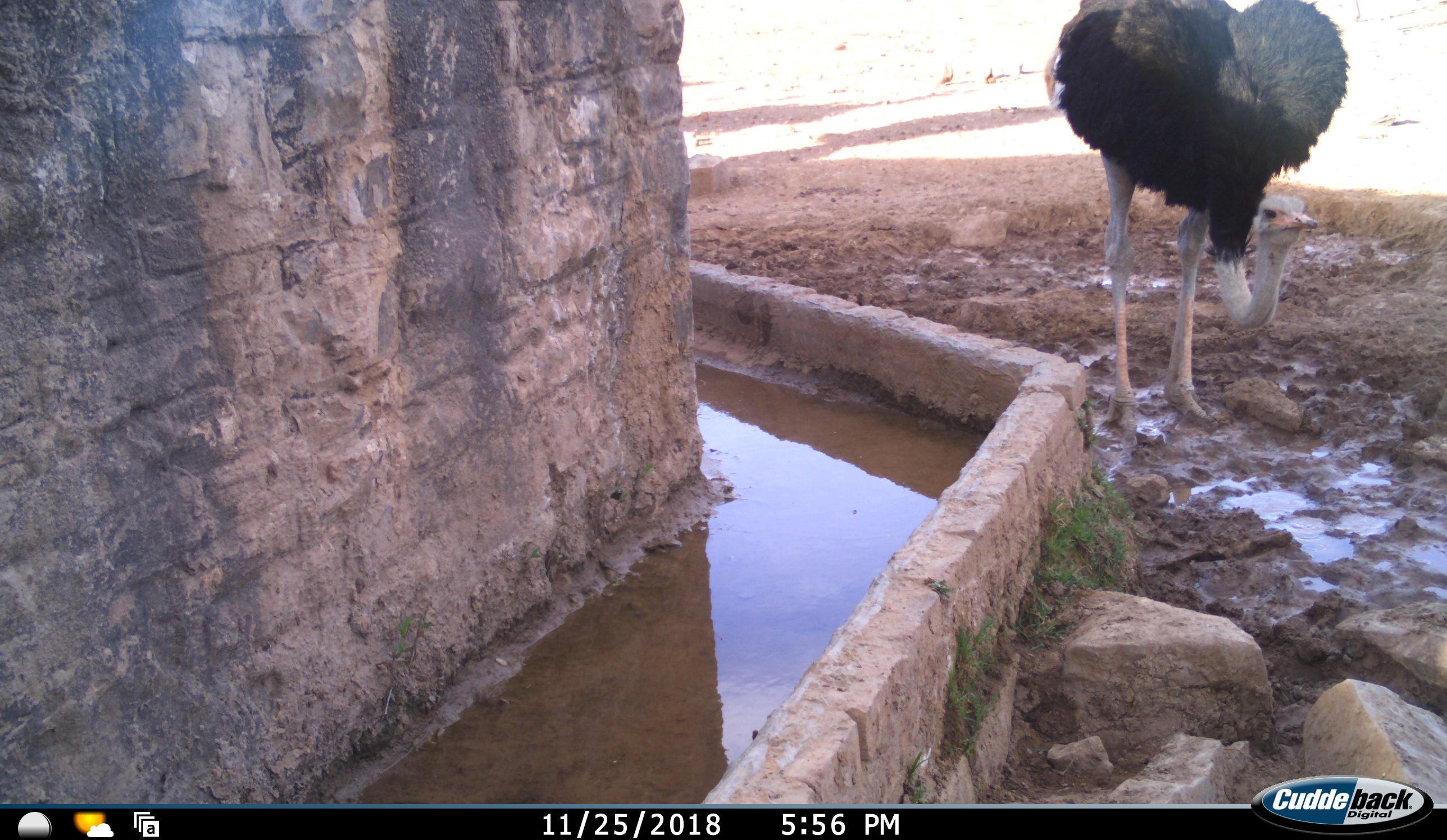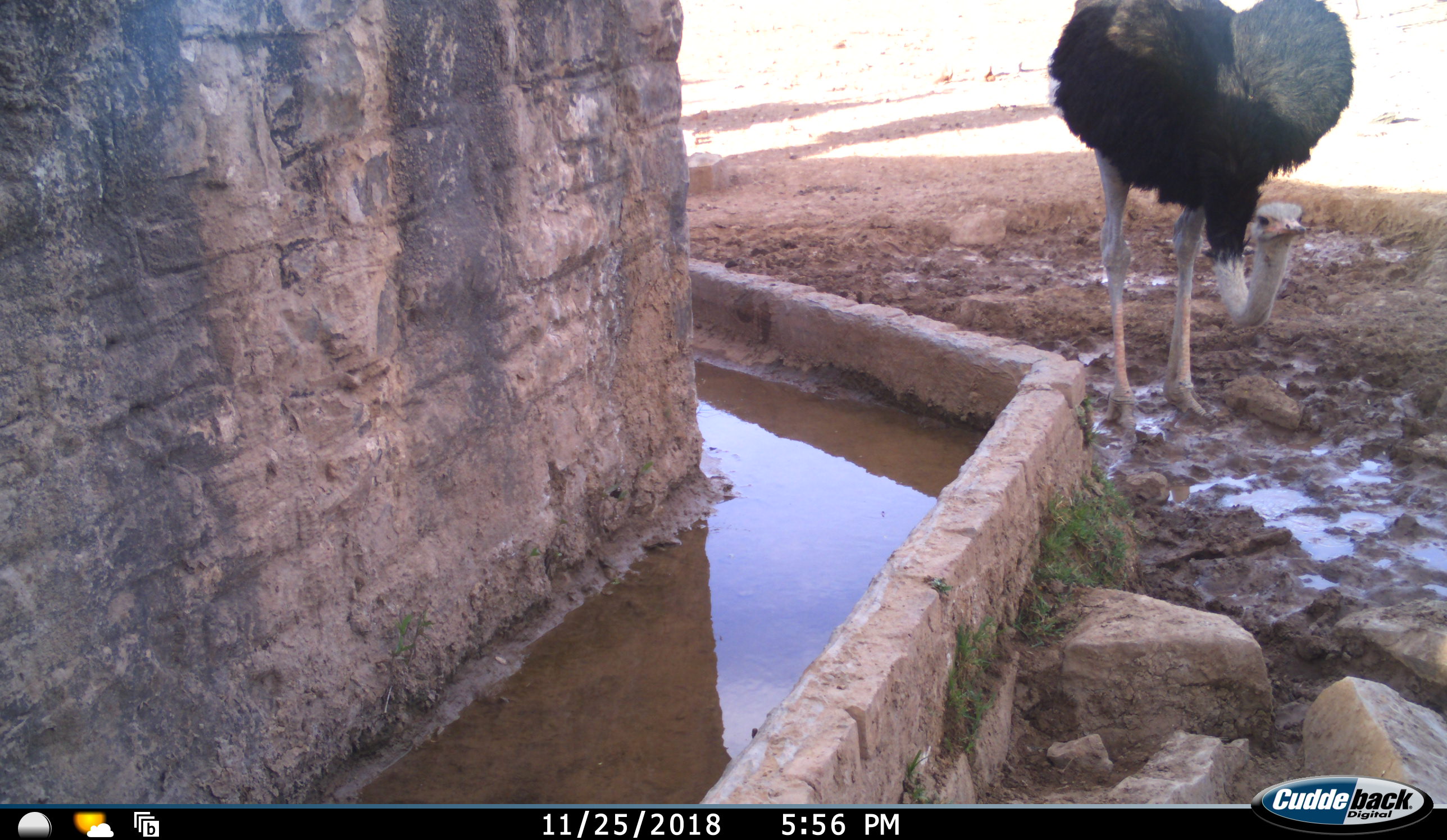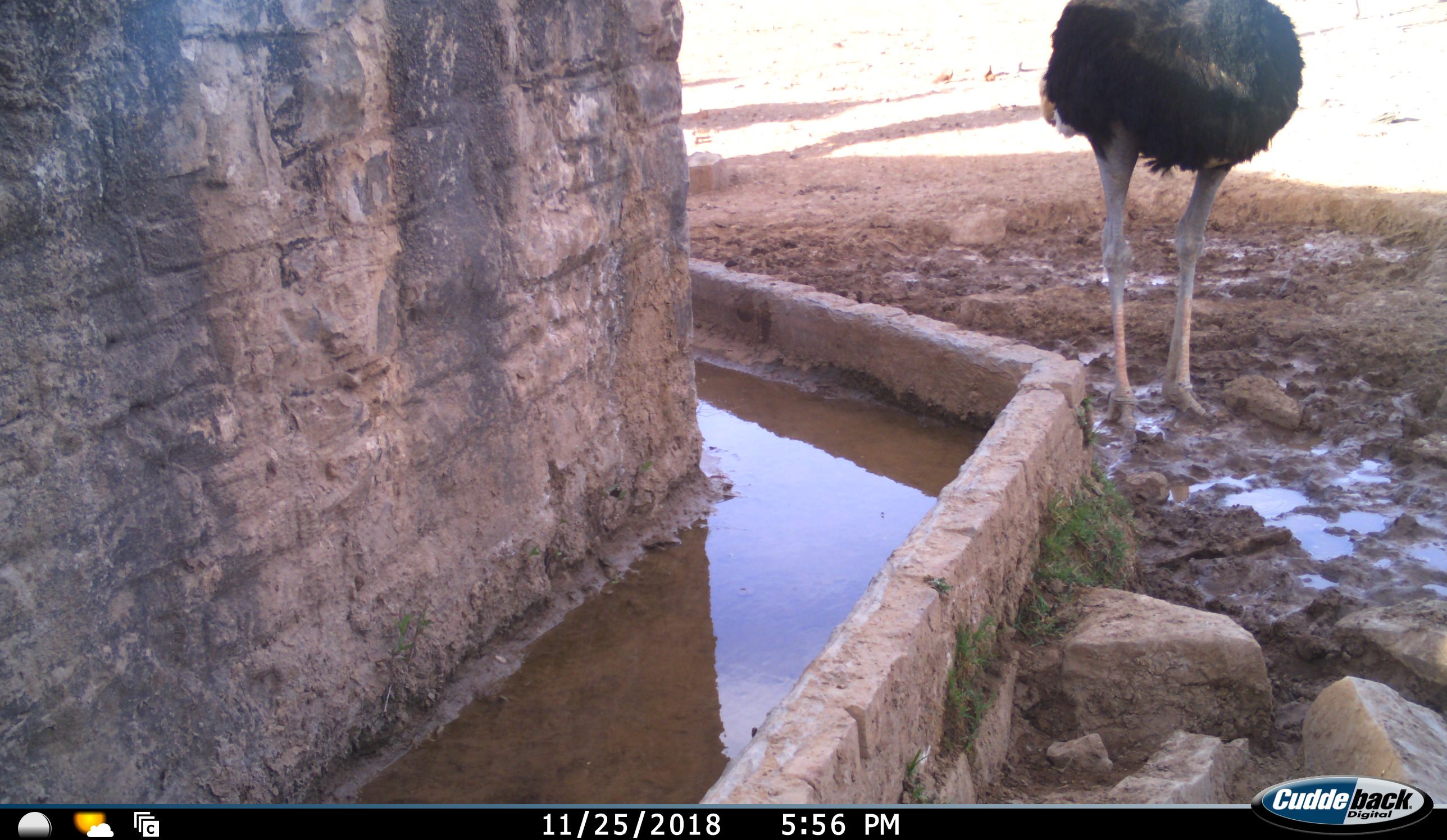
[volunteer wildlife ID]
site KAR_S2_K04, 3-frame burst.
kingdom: Animalia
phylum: Chordata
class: Aves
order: Struthioniformes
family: Struthionidae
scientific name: Struthionidae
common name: ostrich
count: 1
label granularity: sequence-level